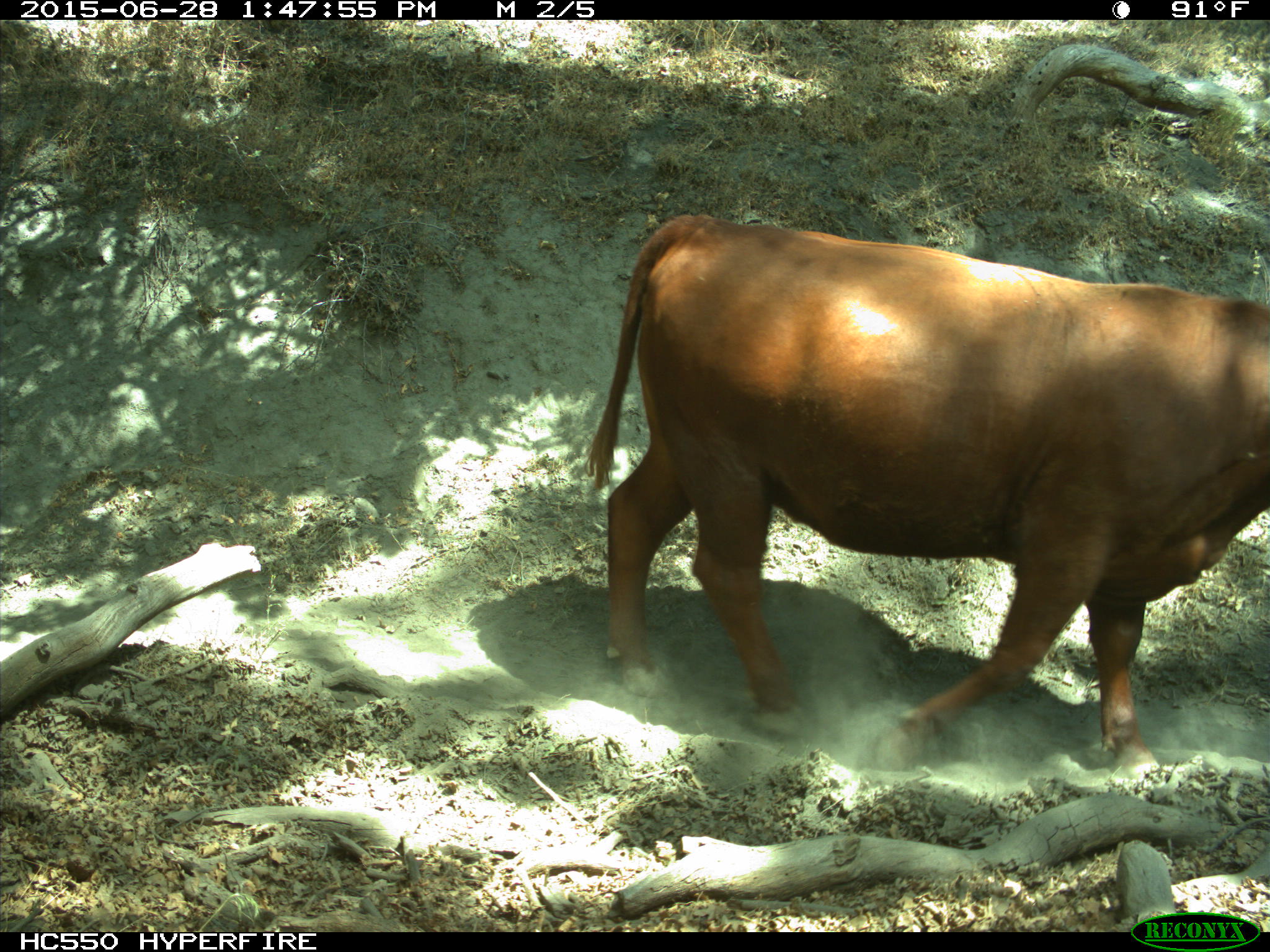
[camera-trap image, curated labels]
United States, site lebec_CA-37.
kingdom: Animalia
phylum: Chordata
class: Mammalia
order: Artiodactyla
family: Bovidae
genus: Bos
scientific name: Bos taurus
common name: domestic cow